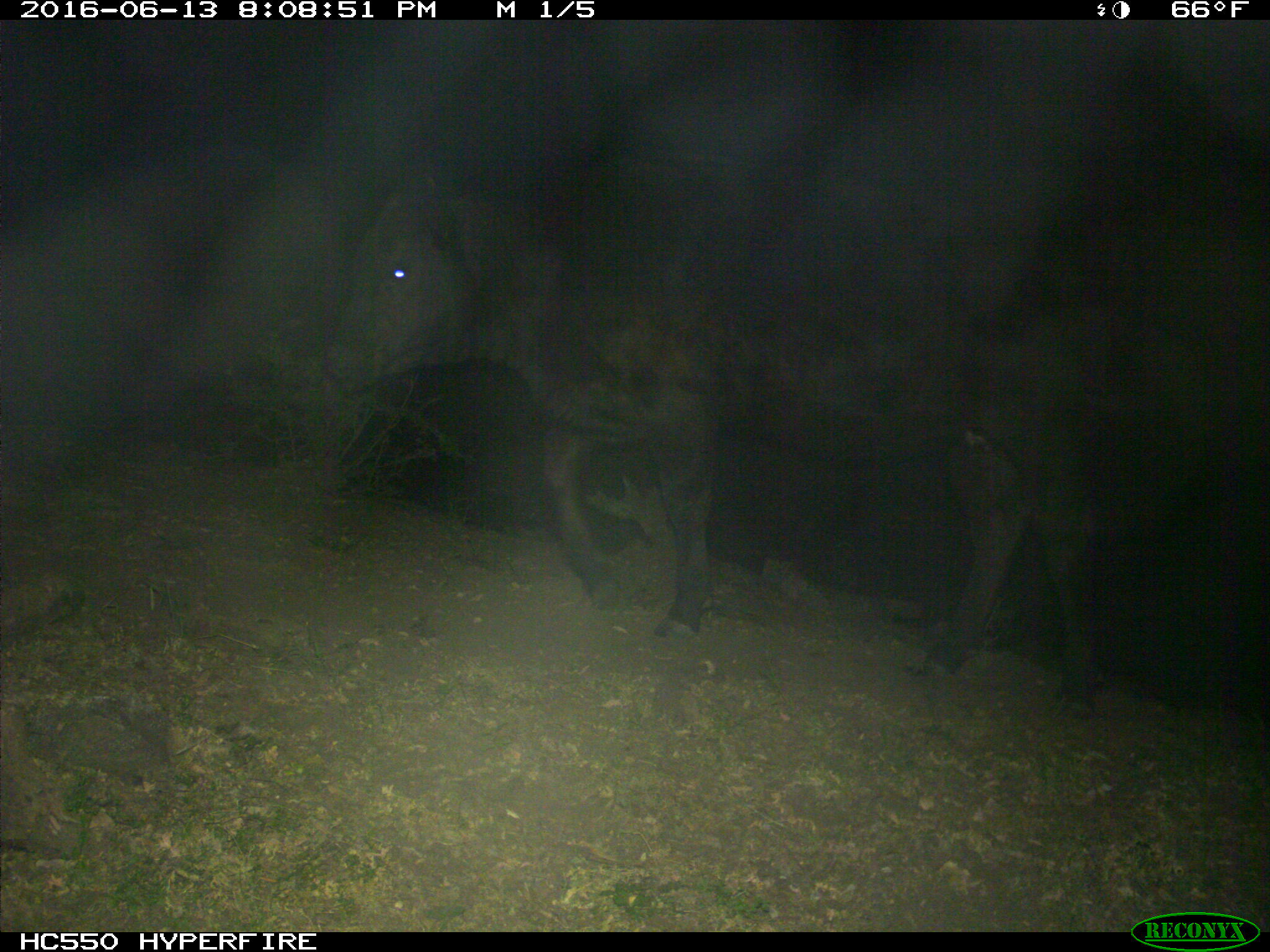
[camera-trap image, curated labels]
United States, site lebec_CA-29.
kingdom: Animalia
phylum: Chordata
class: Mammalia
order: Artiodactyla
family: Bovidae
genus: Bos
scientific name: Bos taurus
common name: domestic cow